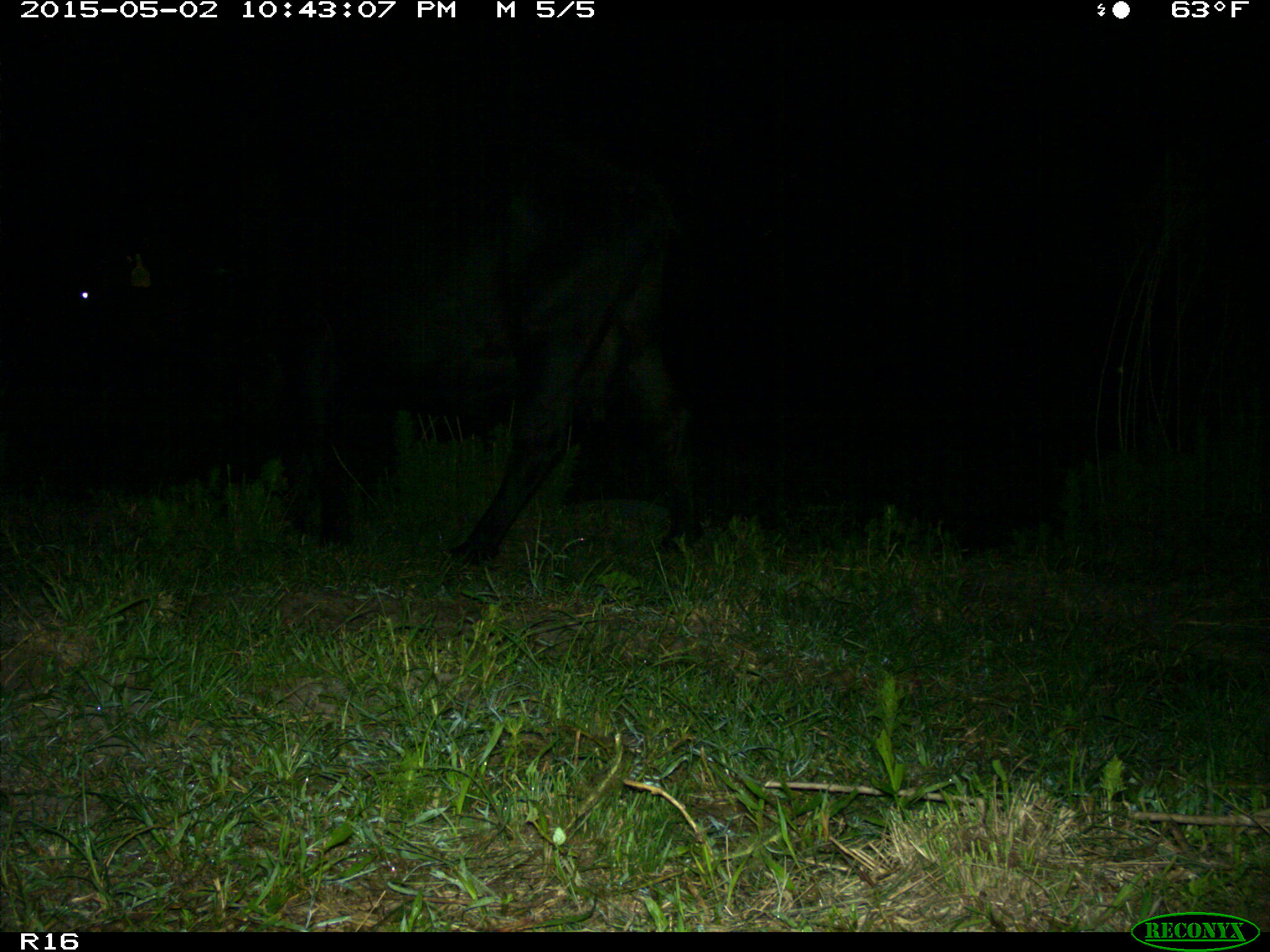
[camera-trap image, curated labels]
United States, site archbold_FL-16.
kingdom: Animalia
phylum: Chordata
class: Mammalia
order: Artiodactyla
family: Bovidae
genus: Bos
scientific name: Bos taurus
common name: domestic cow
Bos taurus (domestic cow).